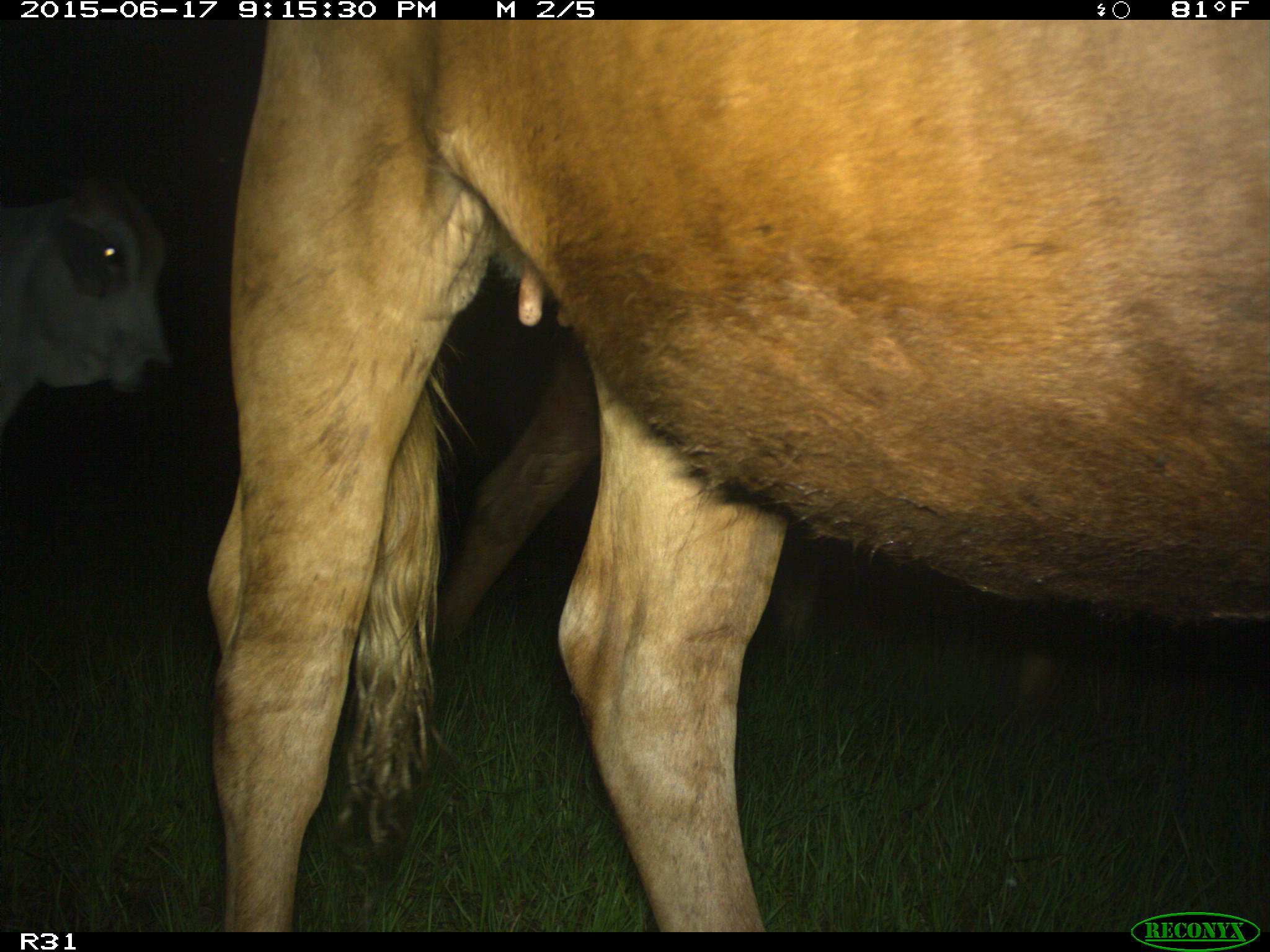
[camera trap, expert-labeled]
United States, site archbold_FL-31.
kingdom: Animalia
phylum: Chordata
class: Mammalia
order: Artiodactyla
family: Bovidae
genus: Bos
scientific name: Bos taurus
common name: domestic cow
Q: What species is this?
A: Bos taurus (domestic cow).